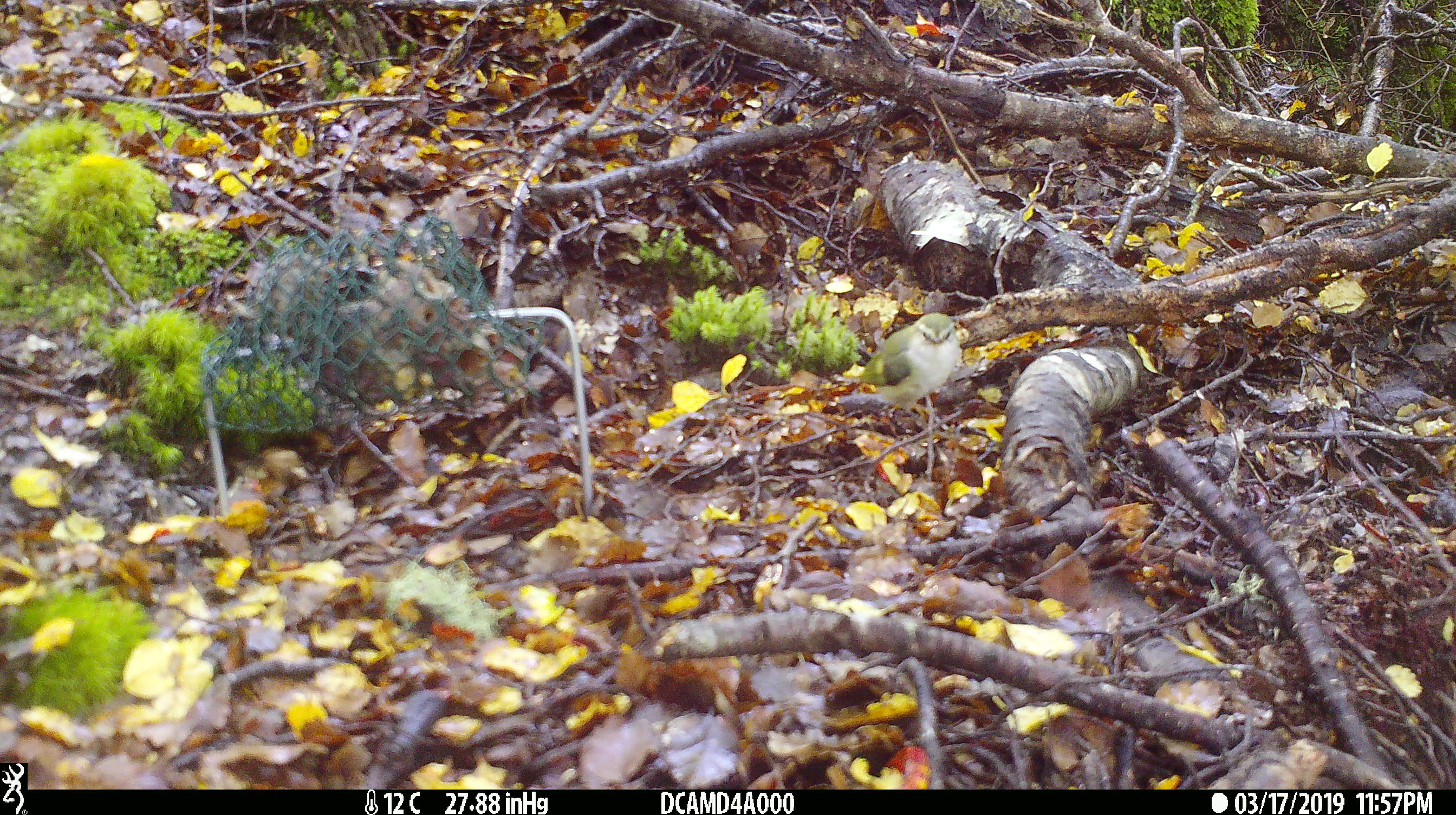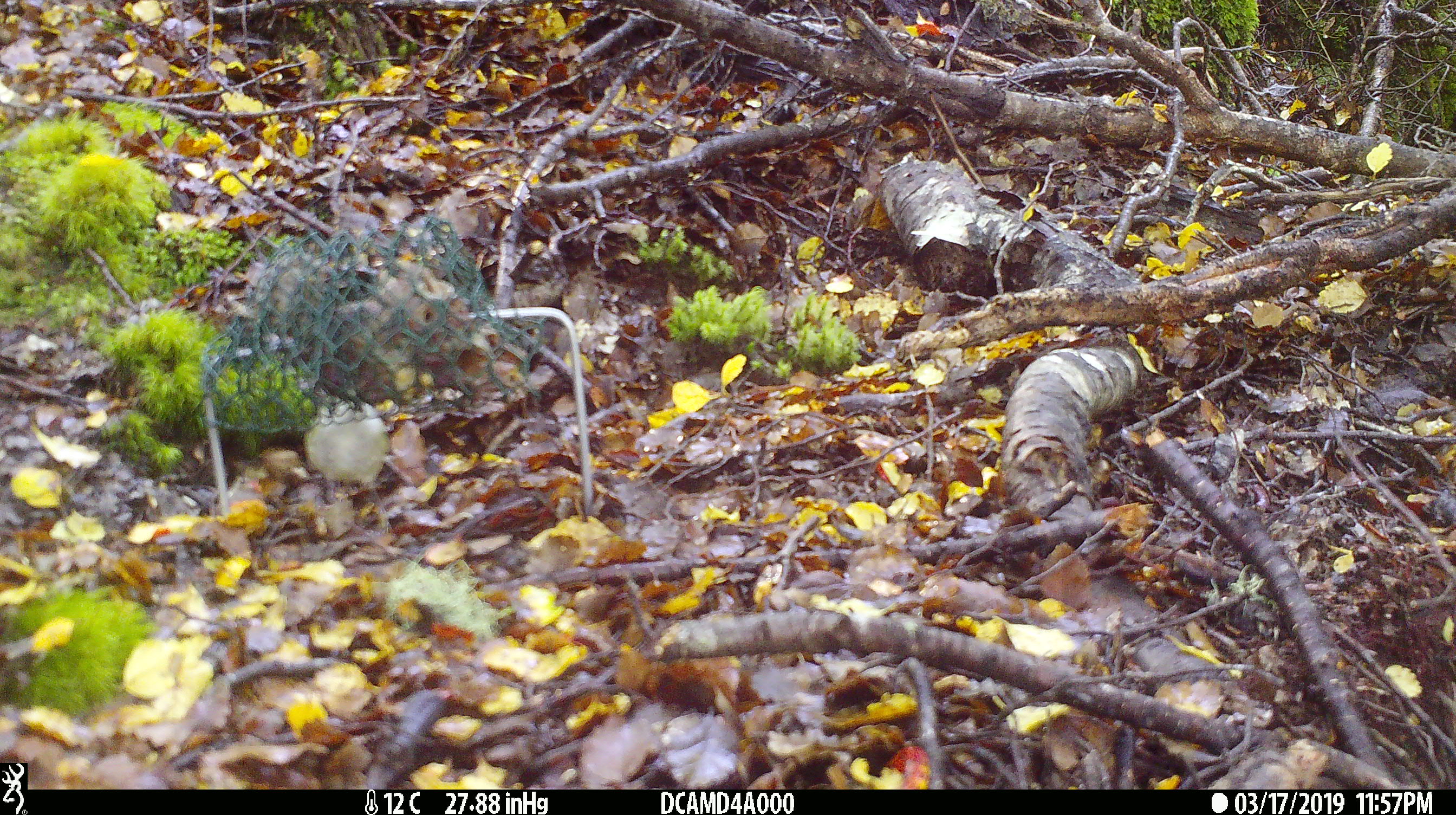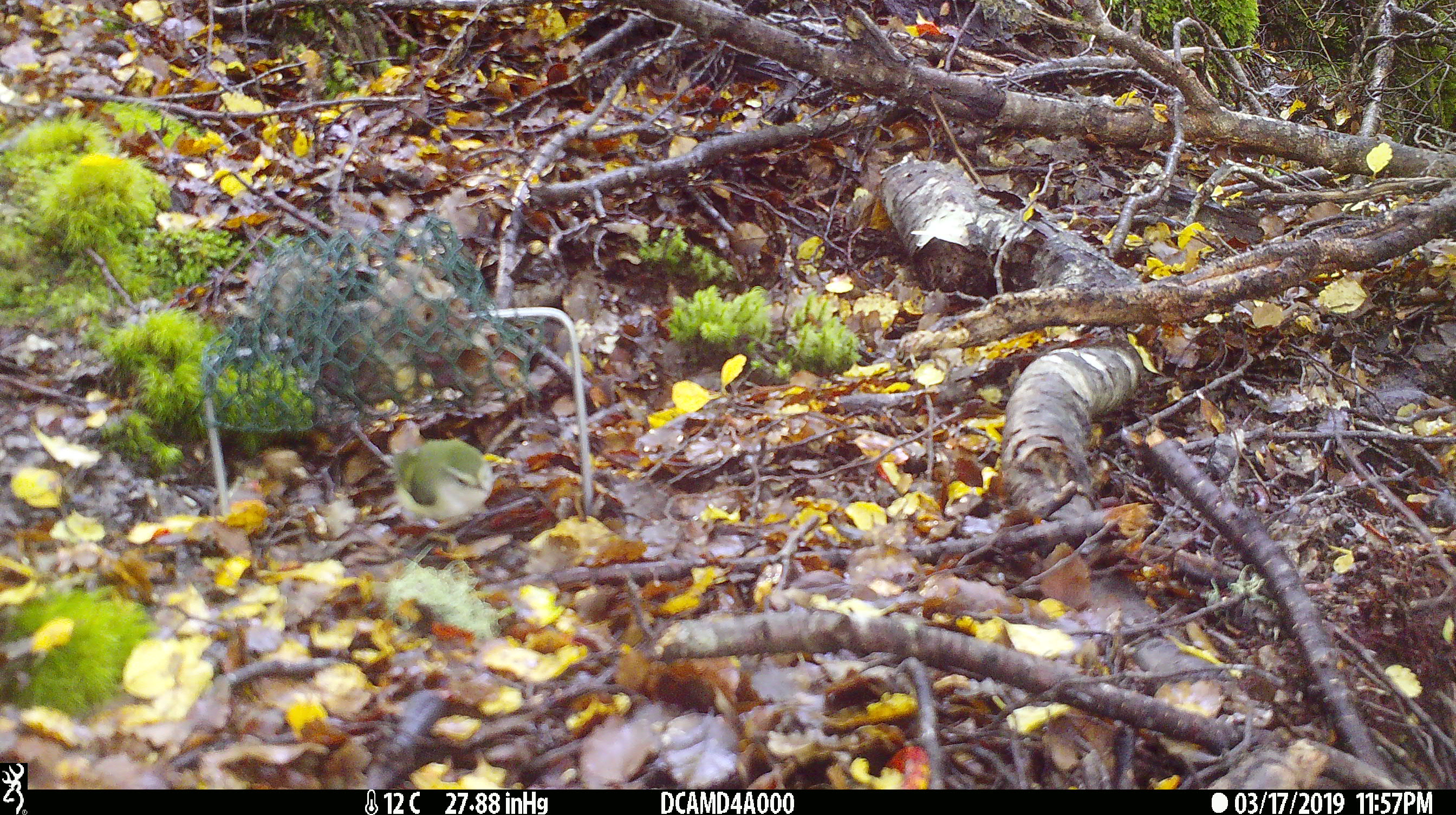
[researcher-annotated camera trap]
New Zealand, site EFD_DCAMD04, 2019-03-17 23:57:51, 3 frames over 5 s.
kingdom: Animalia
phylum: Chordata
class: Aves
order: Passeriformes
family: Acanthisittidae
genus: Acanthisitta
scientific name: Acanthisitta chloris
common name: rifleman